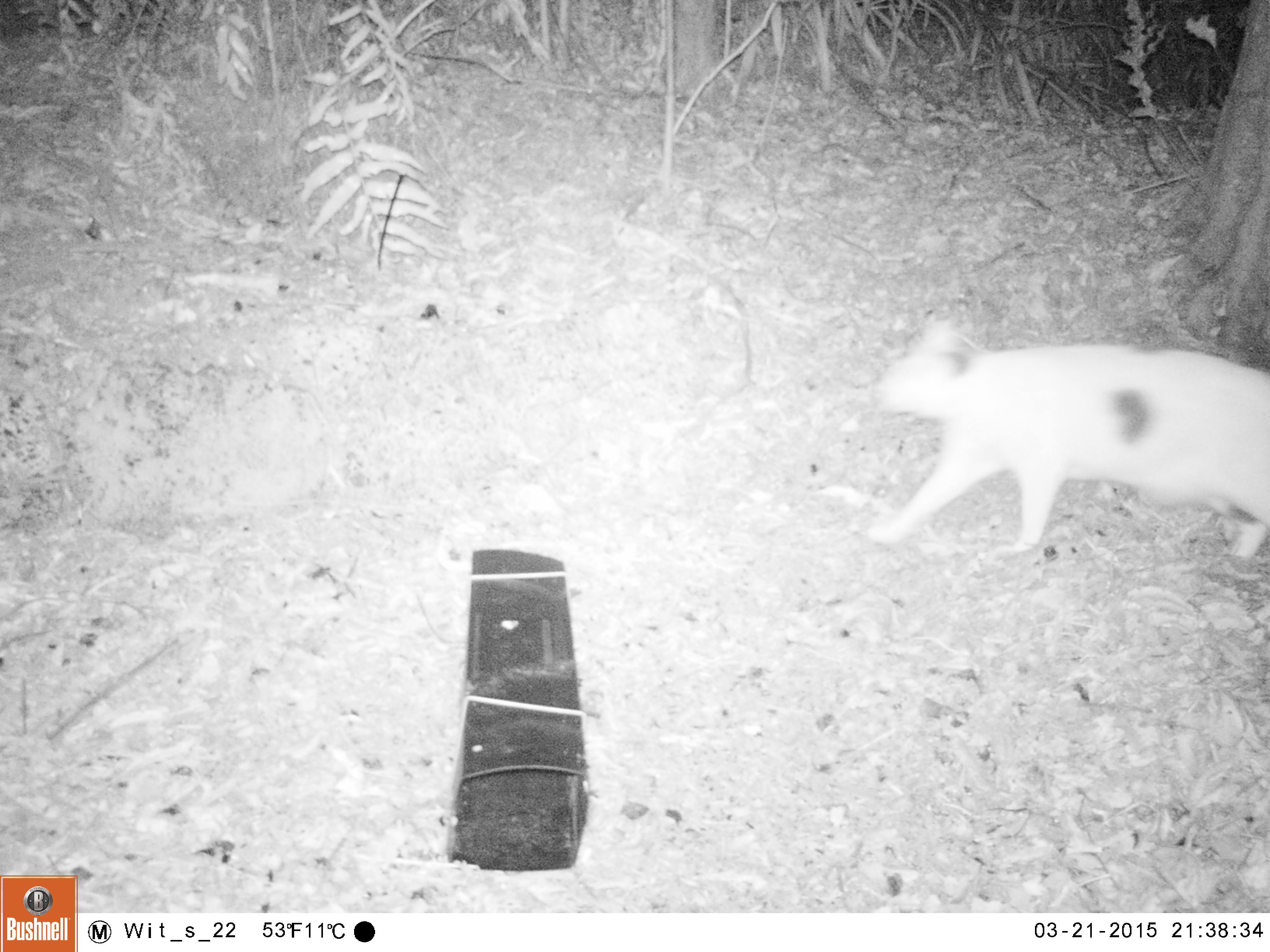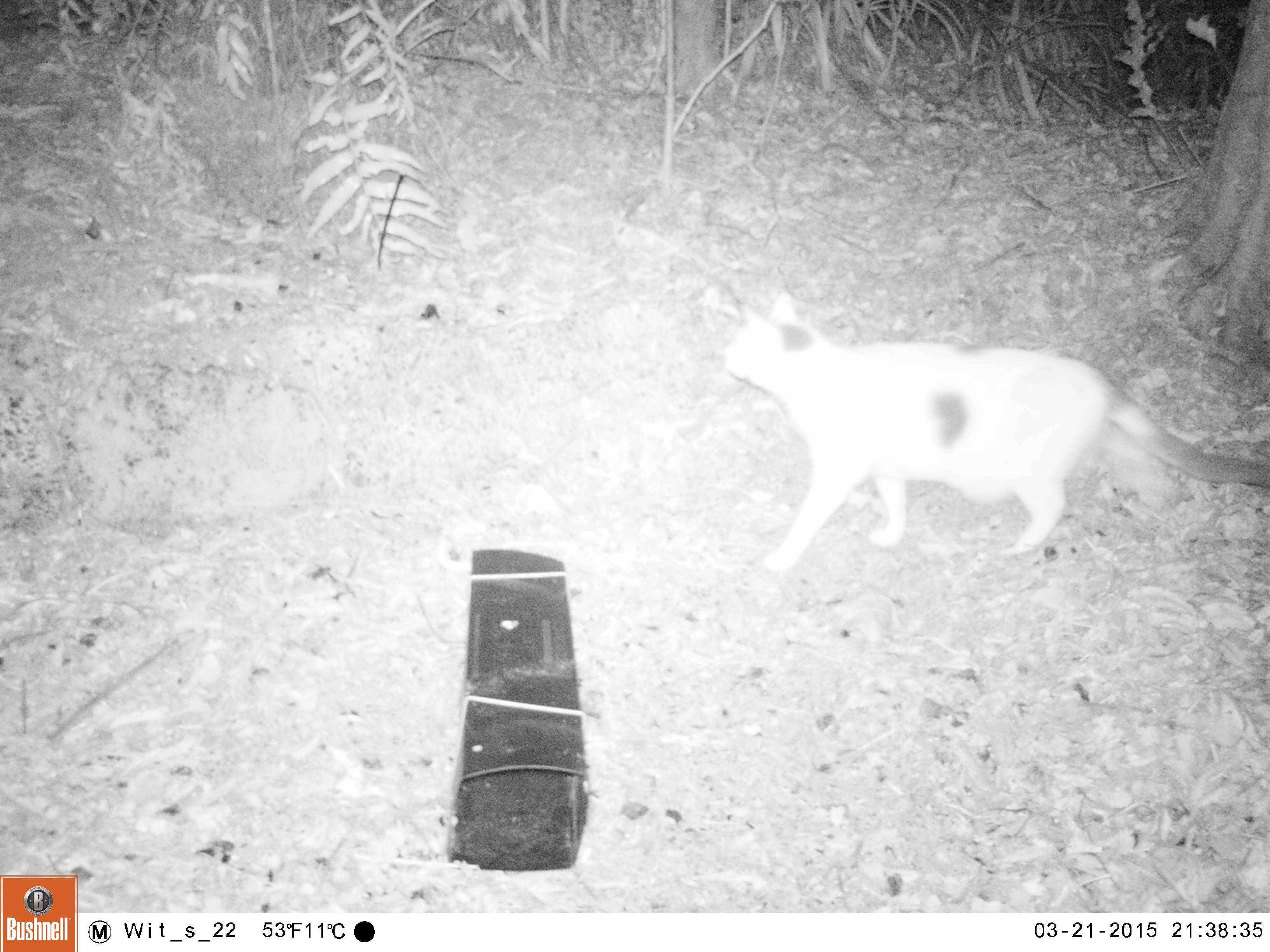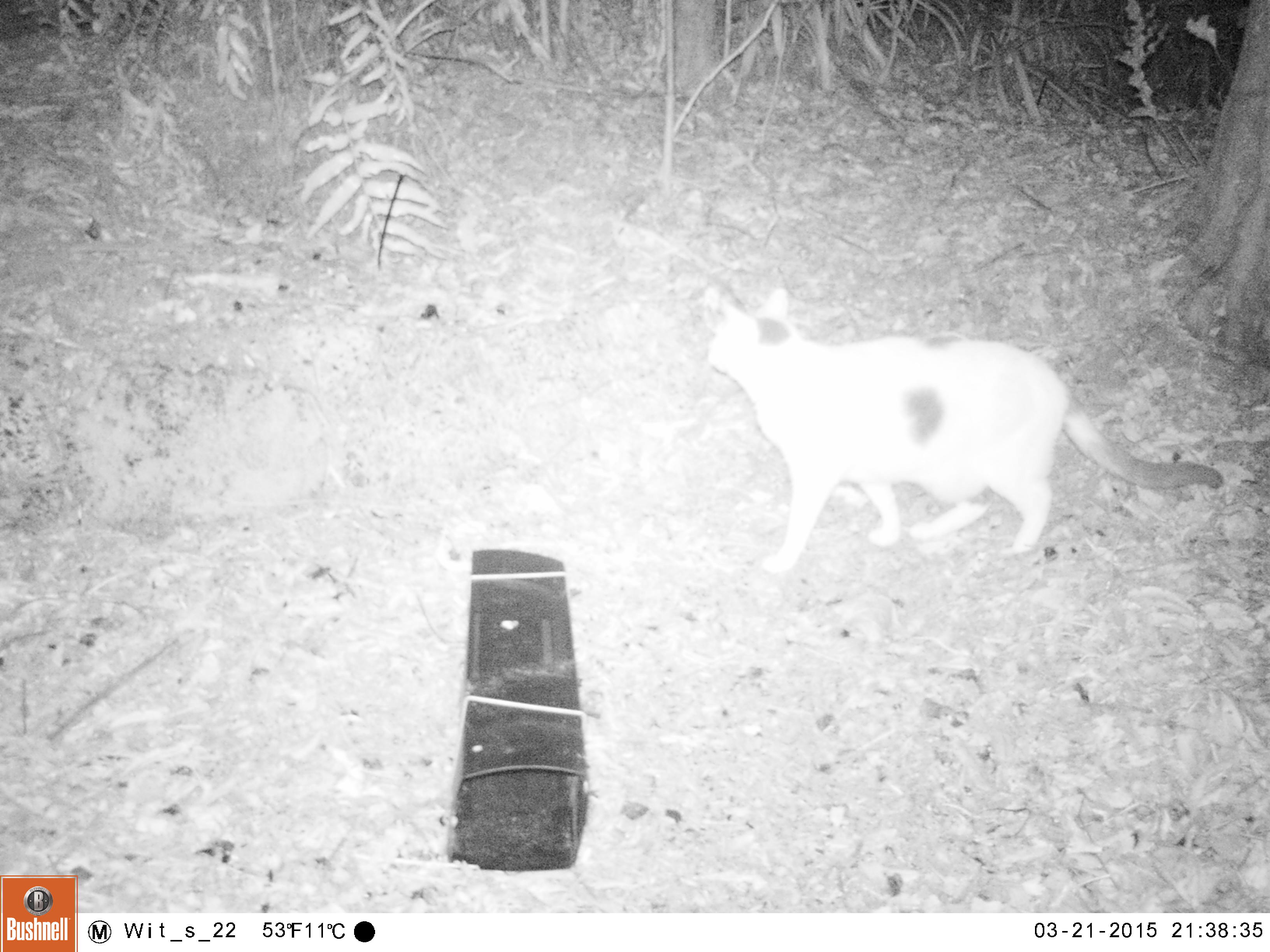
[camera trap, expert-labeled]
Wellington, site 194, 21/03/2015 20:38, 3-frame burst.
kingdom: Animalia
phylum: Chordata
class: Mammalia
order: Carnivora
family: Felidae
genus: Felis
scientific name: Felis catus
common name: cat